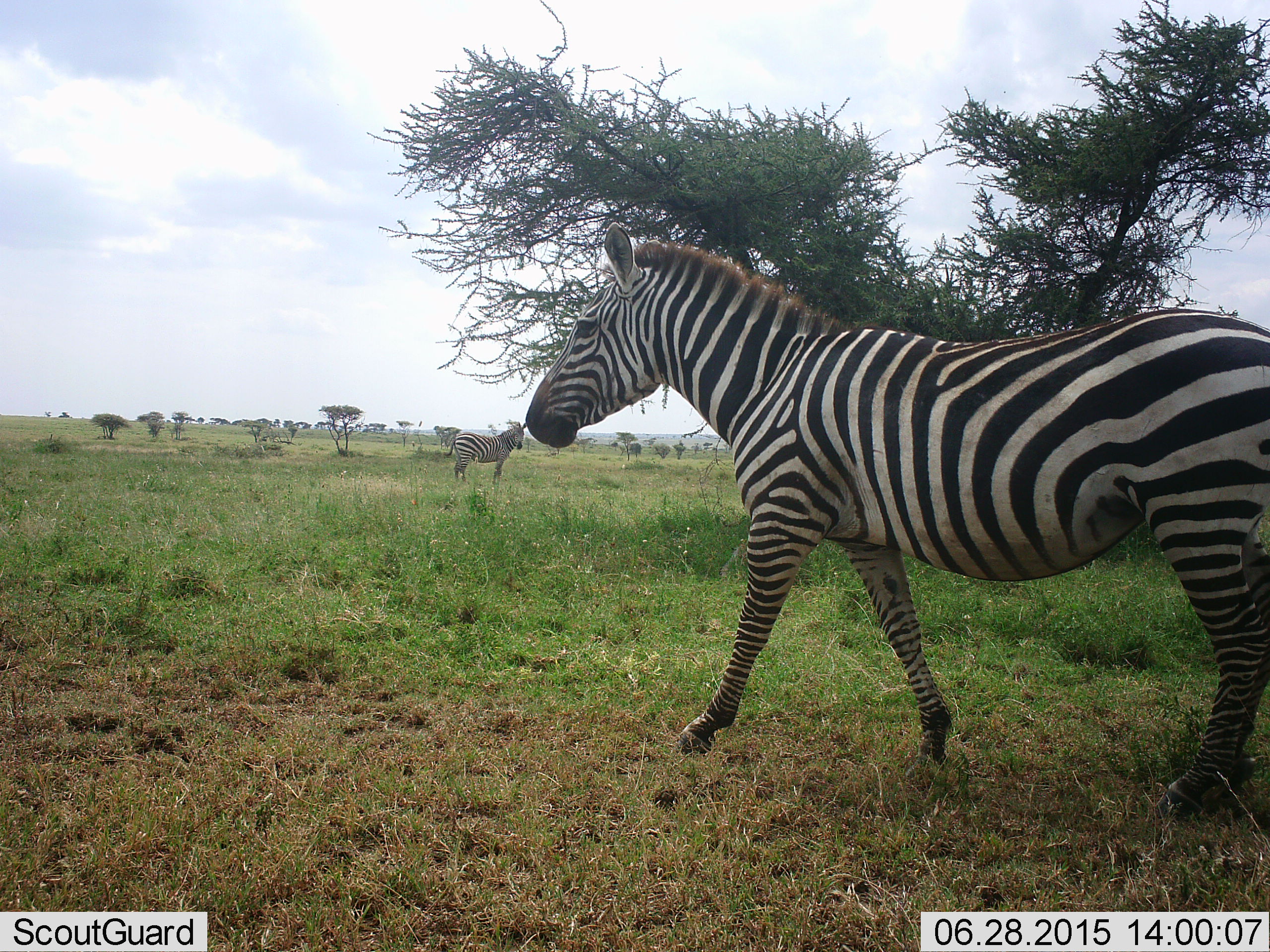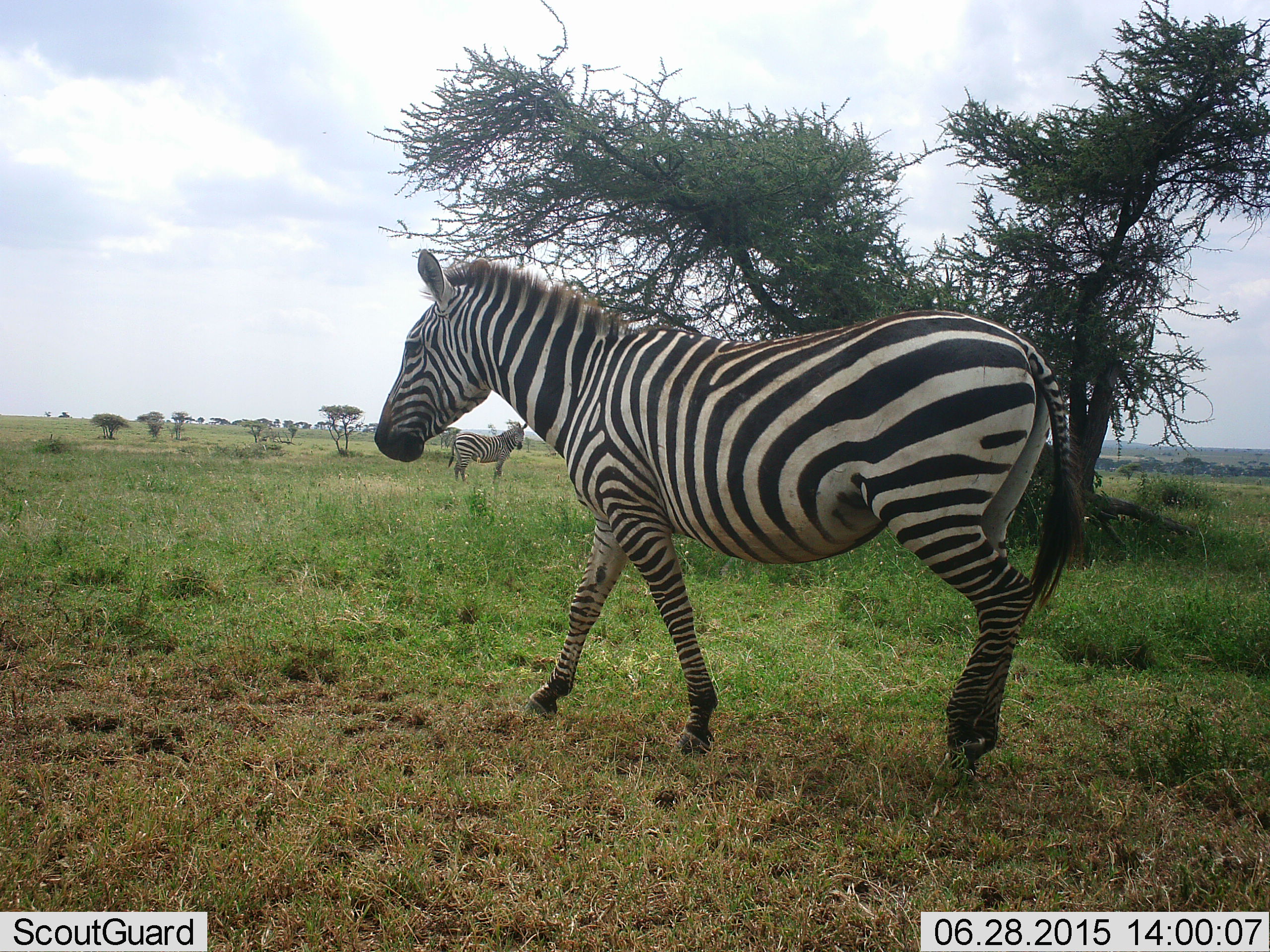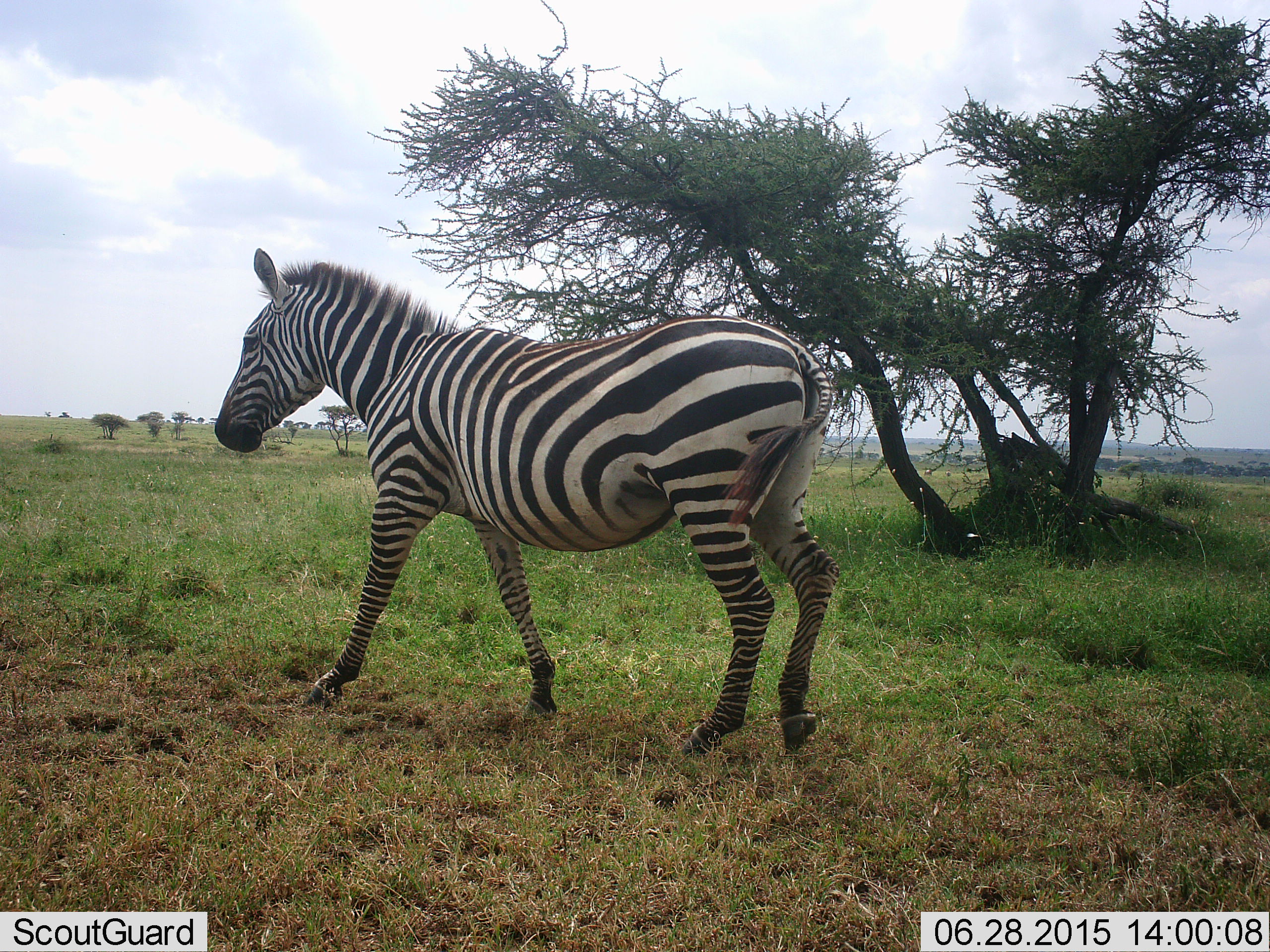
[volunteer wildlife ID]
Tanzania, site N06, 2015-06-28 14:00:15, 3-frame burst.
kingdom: Animalia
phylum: Chordata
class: Mammalia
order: Perissodactyla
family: Equidae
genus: Equus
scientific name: Equus quagga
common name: plains zebra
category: zebra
Zebra (plains zebra) (Equus quagga), count 2. Behavior (volunteer vote fractions): standing 70%, resting 0%, moving 100%, interacting 0%. Young present (vote fraction): 0%. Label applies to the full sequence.